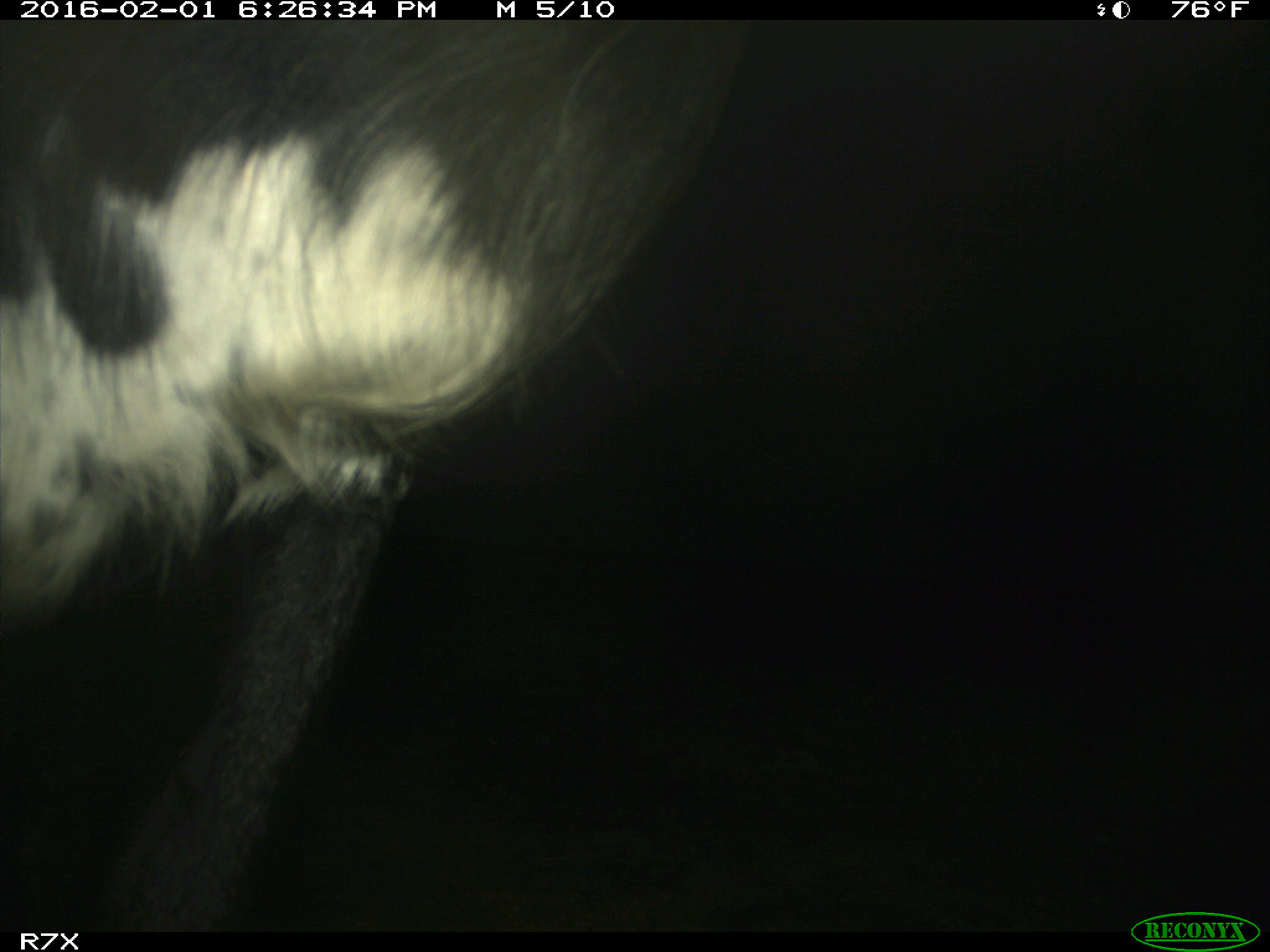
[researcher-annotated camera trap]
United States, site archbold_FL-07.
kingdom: Animalia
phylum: Chordata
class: Mammalia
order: Artiodactyla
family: Bovidae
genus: Bos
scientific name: Bos taurus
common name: domestic cow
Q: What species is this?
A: Bos taurus (domestic cow).